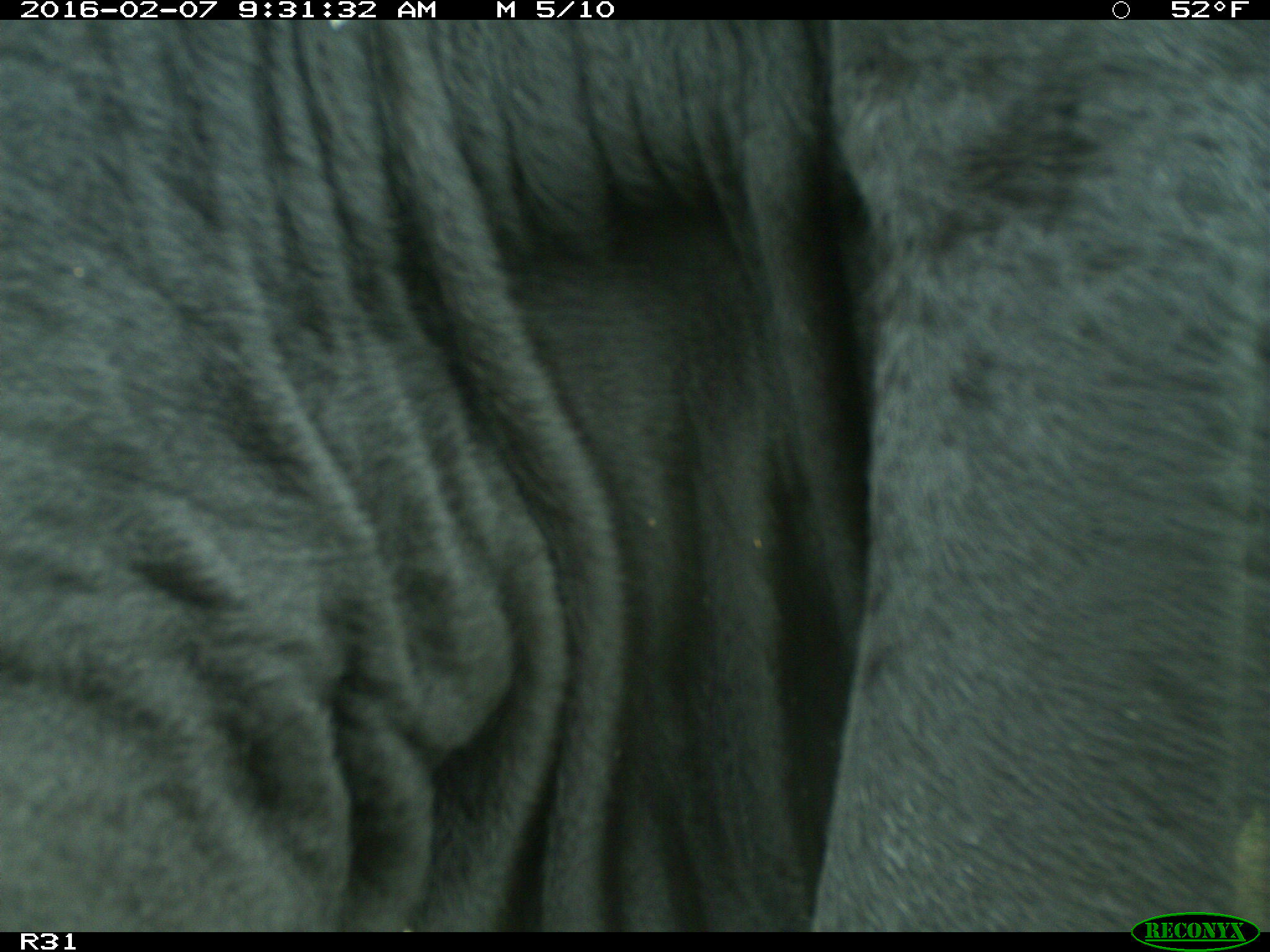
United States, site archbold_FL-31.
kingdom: Animalia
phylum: Chordata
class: Mammalia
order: Artiodactyla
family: Bovidae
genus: Bos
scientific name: Bos taurus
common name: domestic cow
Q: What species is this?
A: Bos taurus (domestic cow).